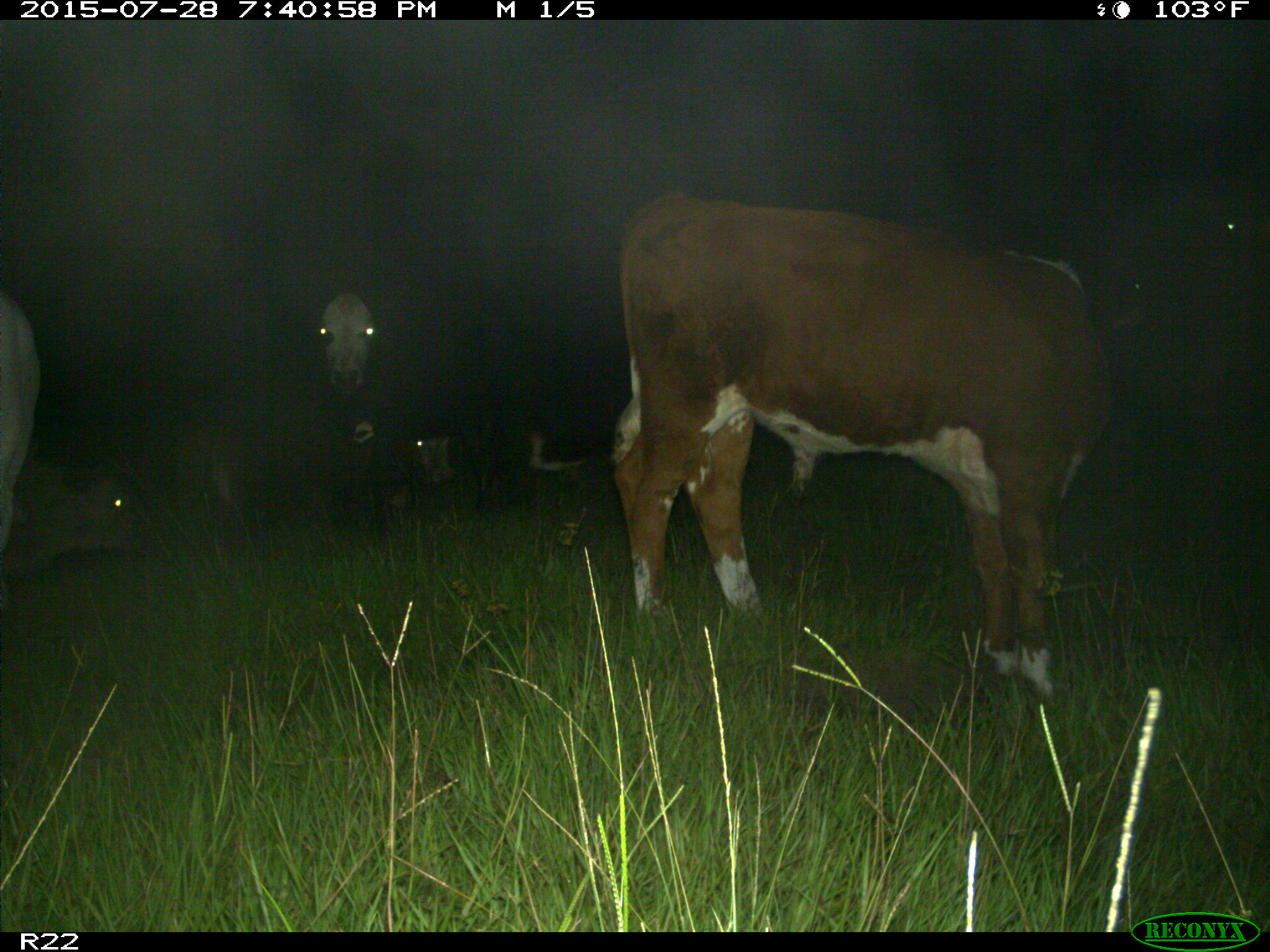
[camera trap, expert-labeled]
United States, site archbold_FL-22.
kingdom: Animalia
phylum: Chordata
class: Mammalia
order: Artiodactyla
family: Bovidae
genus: Bos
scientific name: Bos taurus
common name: domestic cow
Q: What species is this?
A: Bos taurus (domestic cow).